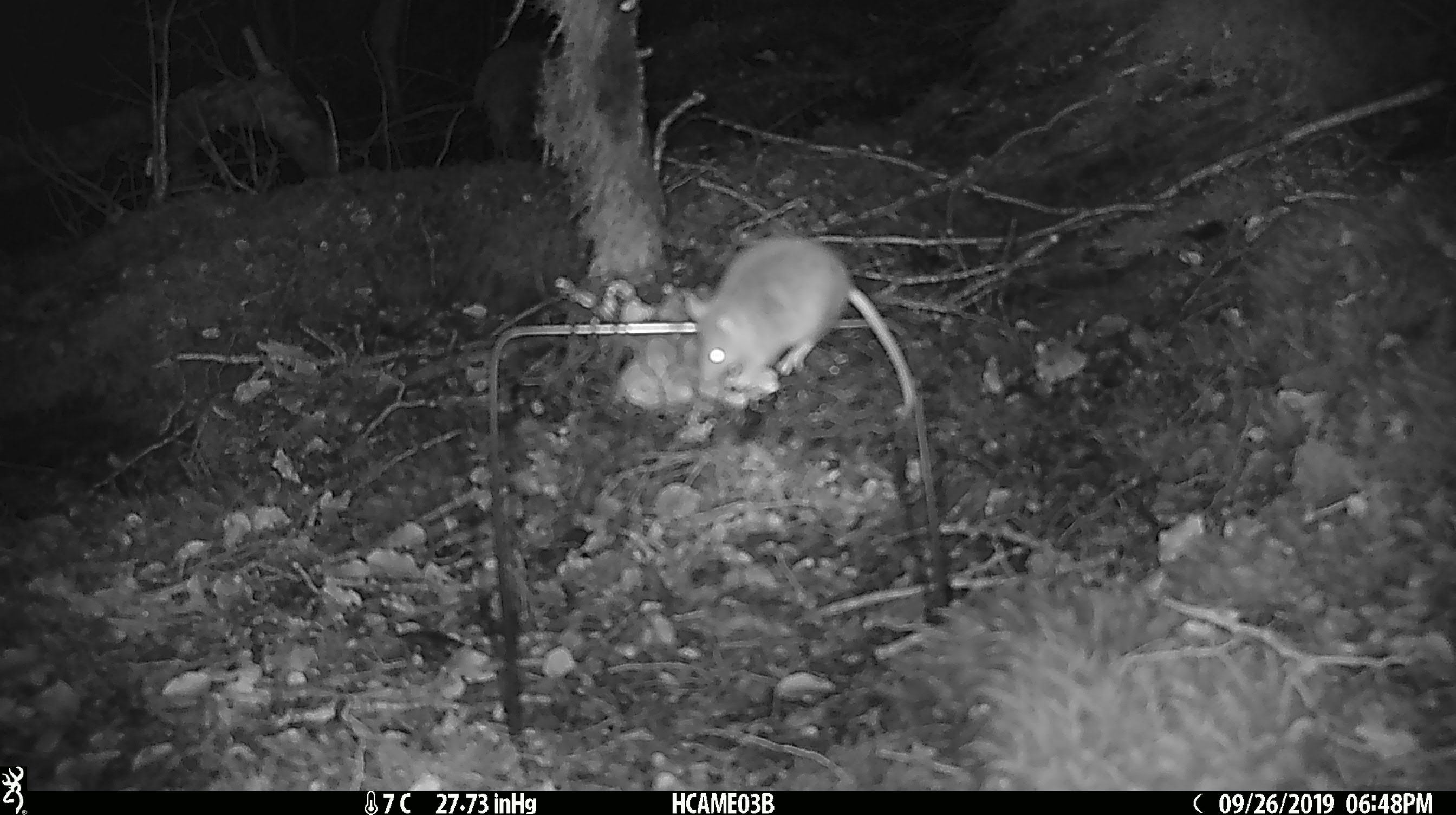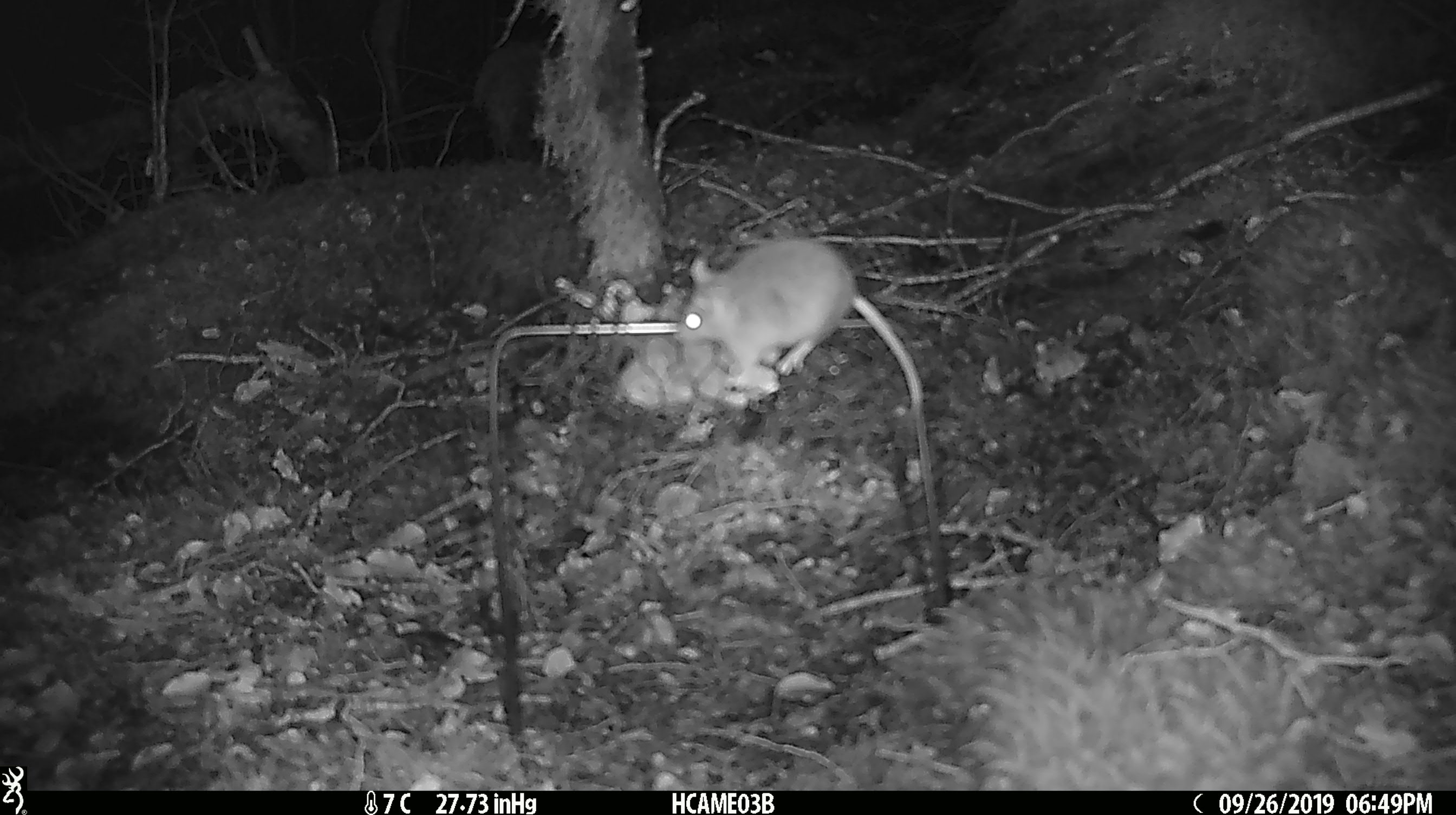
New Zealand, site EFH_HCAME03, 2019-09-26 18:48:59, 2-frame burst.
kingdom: Animalia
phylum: Chordata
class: Mammalia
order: Rodentia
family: Muridae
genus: Mus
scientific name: Mus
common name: mouse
Mouse (Mus).